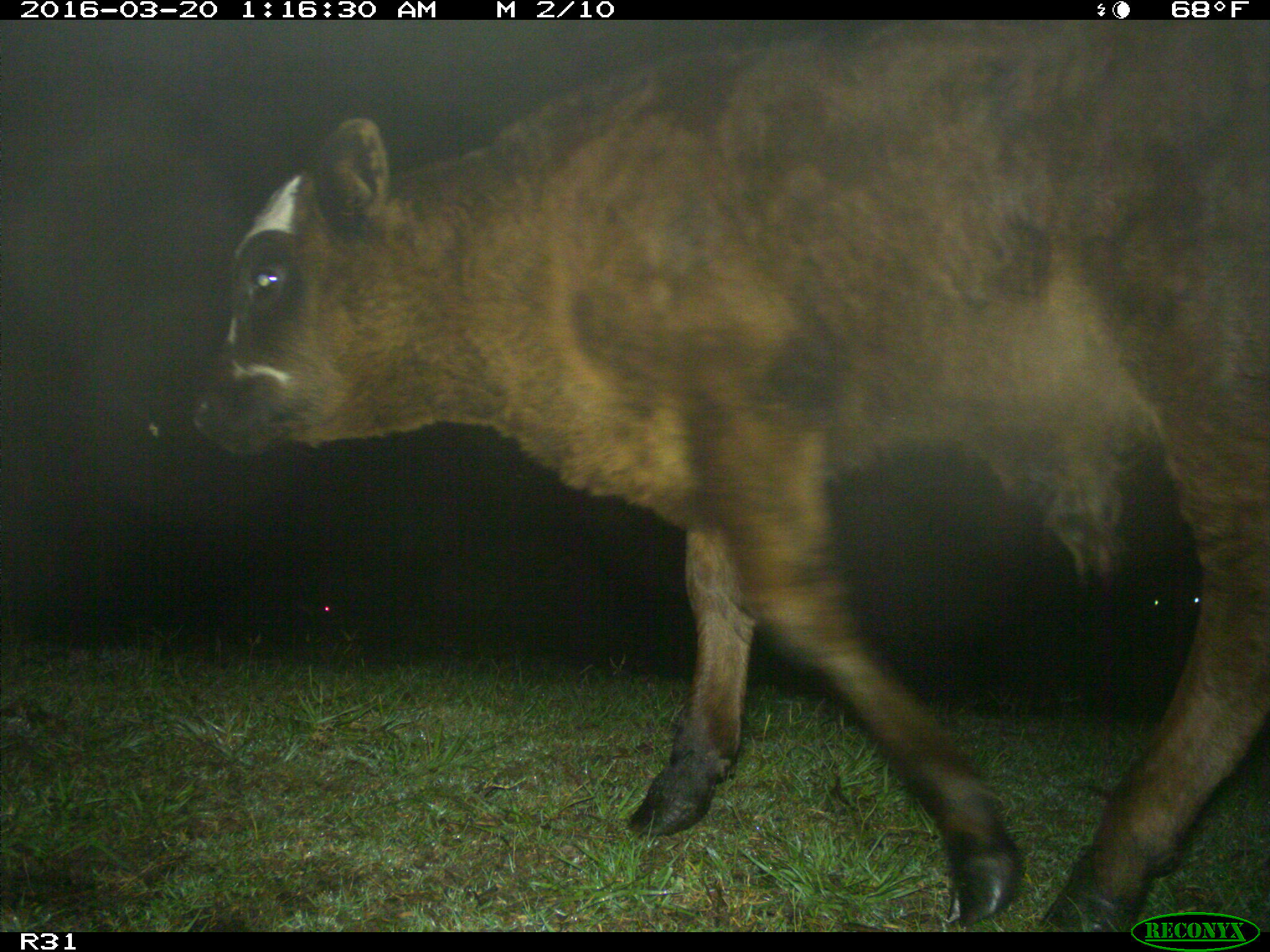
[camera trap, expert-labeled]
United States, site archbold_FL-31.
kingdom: Animalia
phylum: Chordata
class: Mammalia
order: Artiodactyla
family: Bovidae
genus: Bos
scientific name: Bos taurus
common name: domestic cow